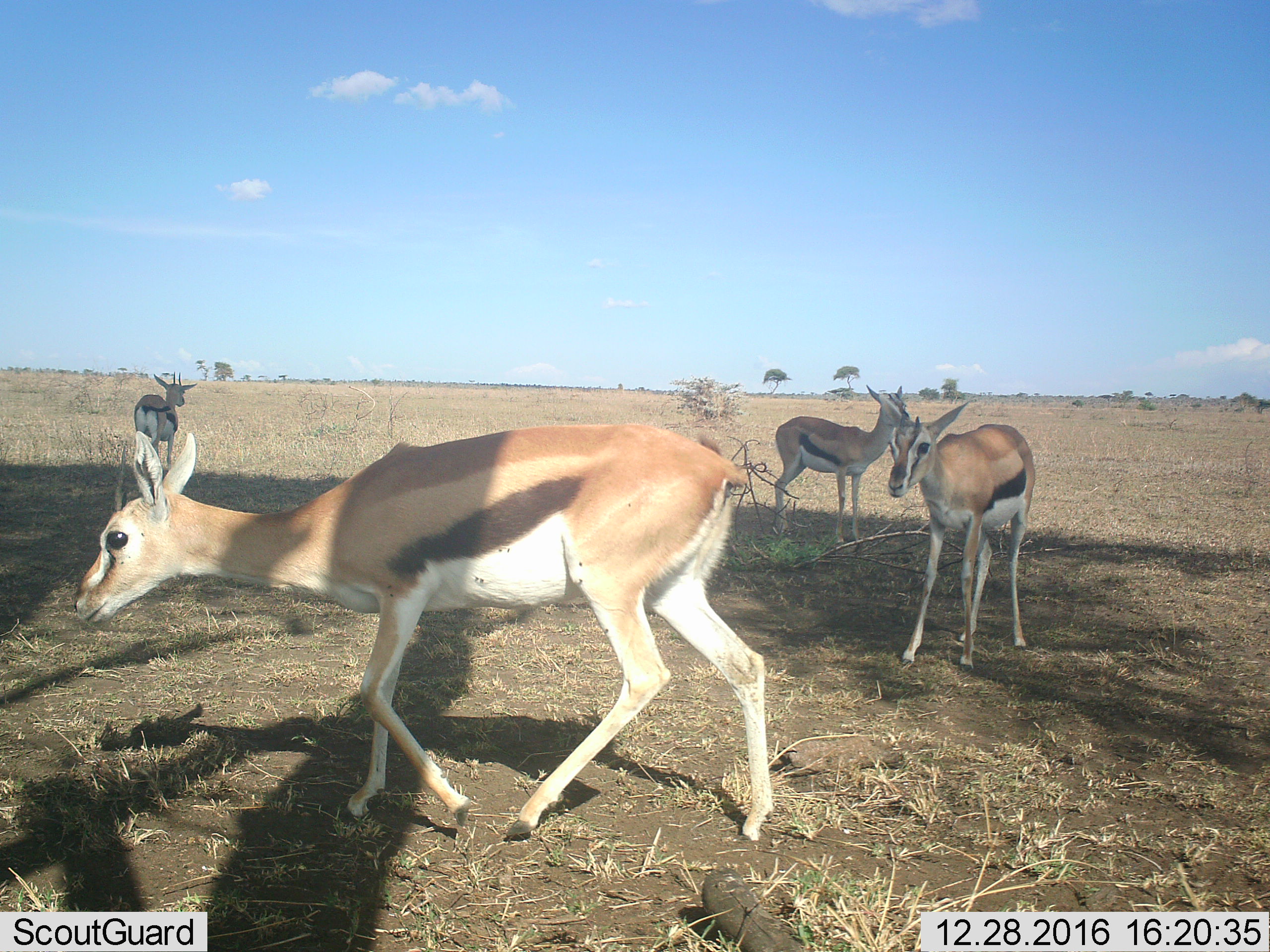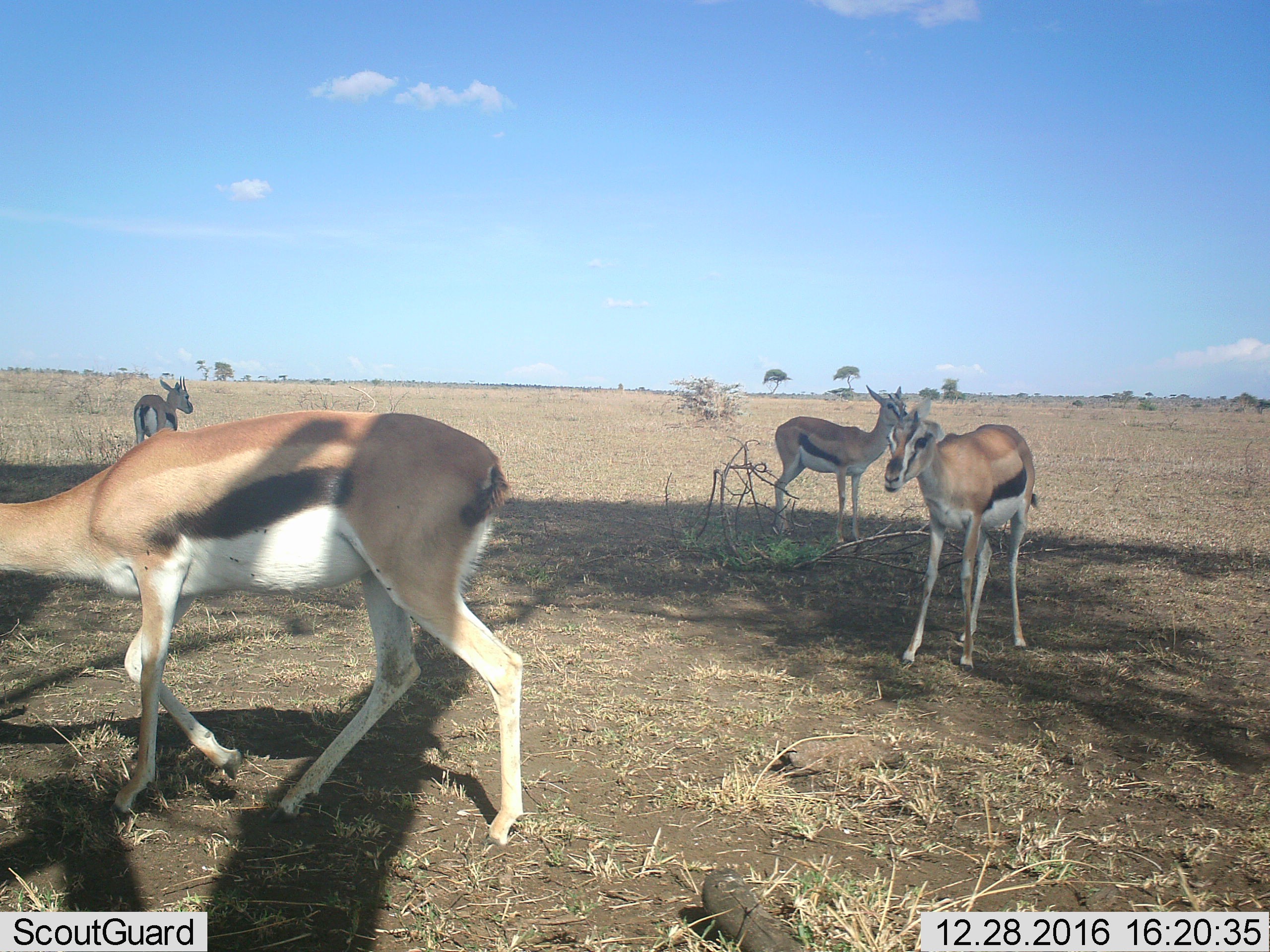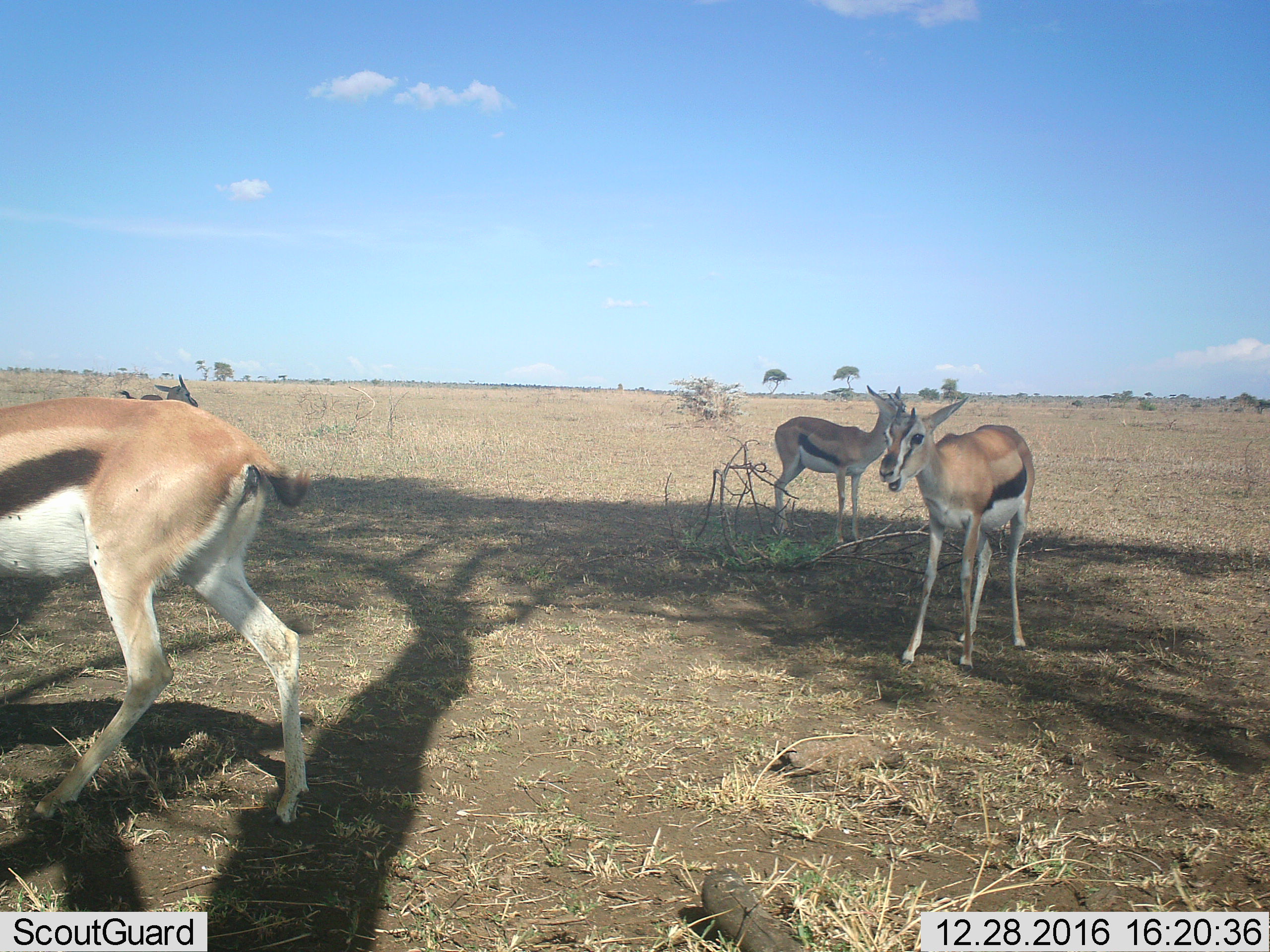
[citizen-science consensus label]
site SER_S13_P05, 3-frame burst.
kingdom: Animalia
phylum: Chordata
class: Mammalia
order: Artiodactyla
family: Bovidae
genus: Eudorcas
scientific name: Eudorcas thomsonii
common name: thomson's gazelle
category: gazellethomsons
Gazellethomsons (thomson's gazelle) (Eudorcas thomsonii), count 4. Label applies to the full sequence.